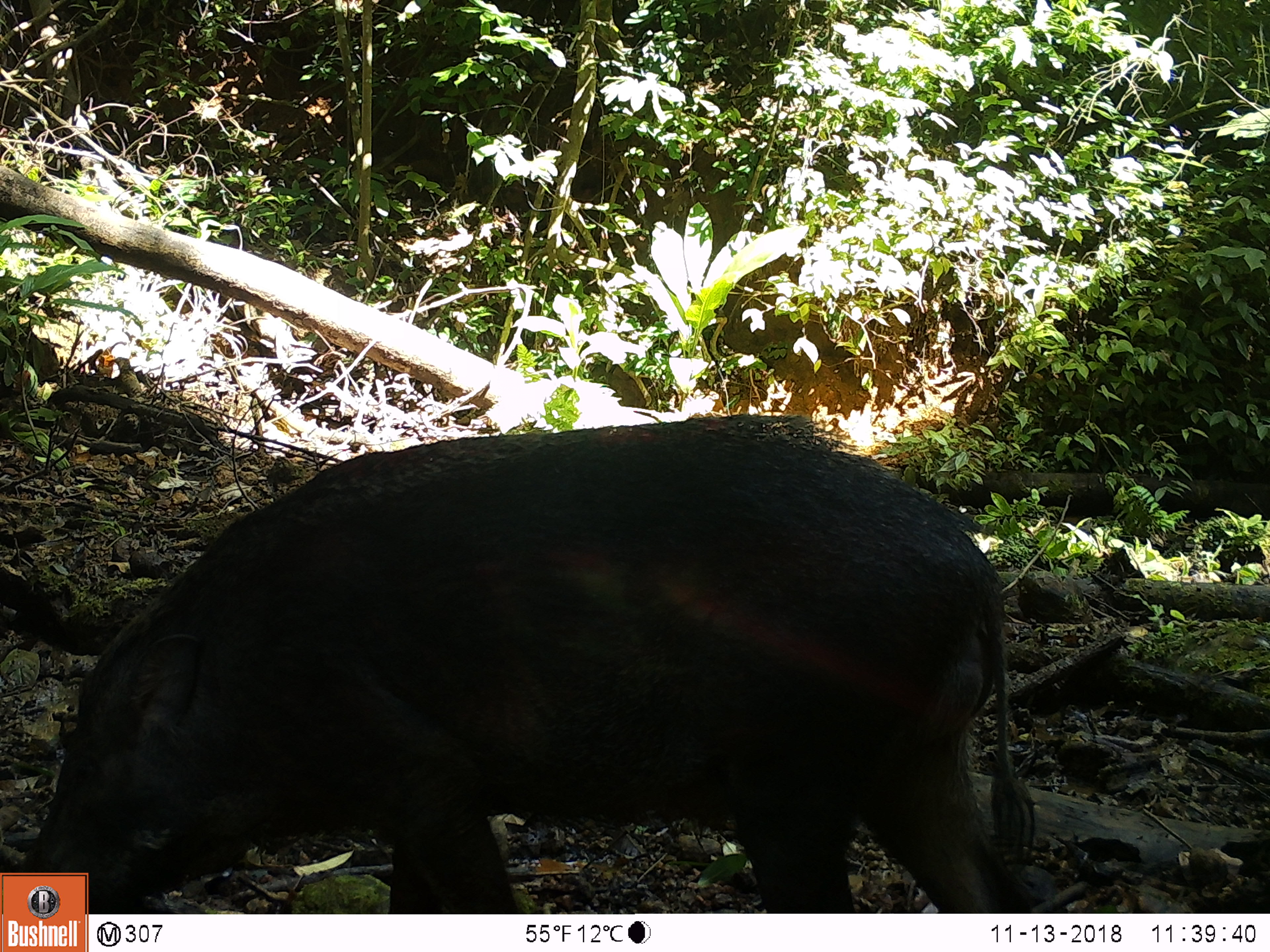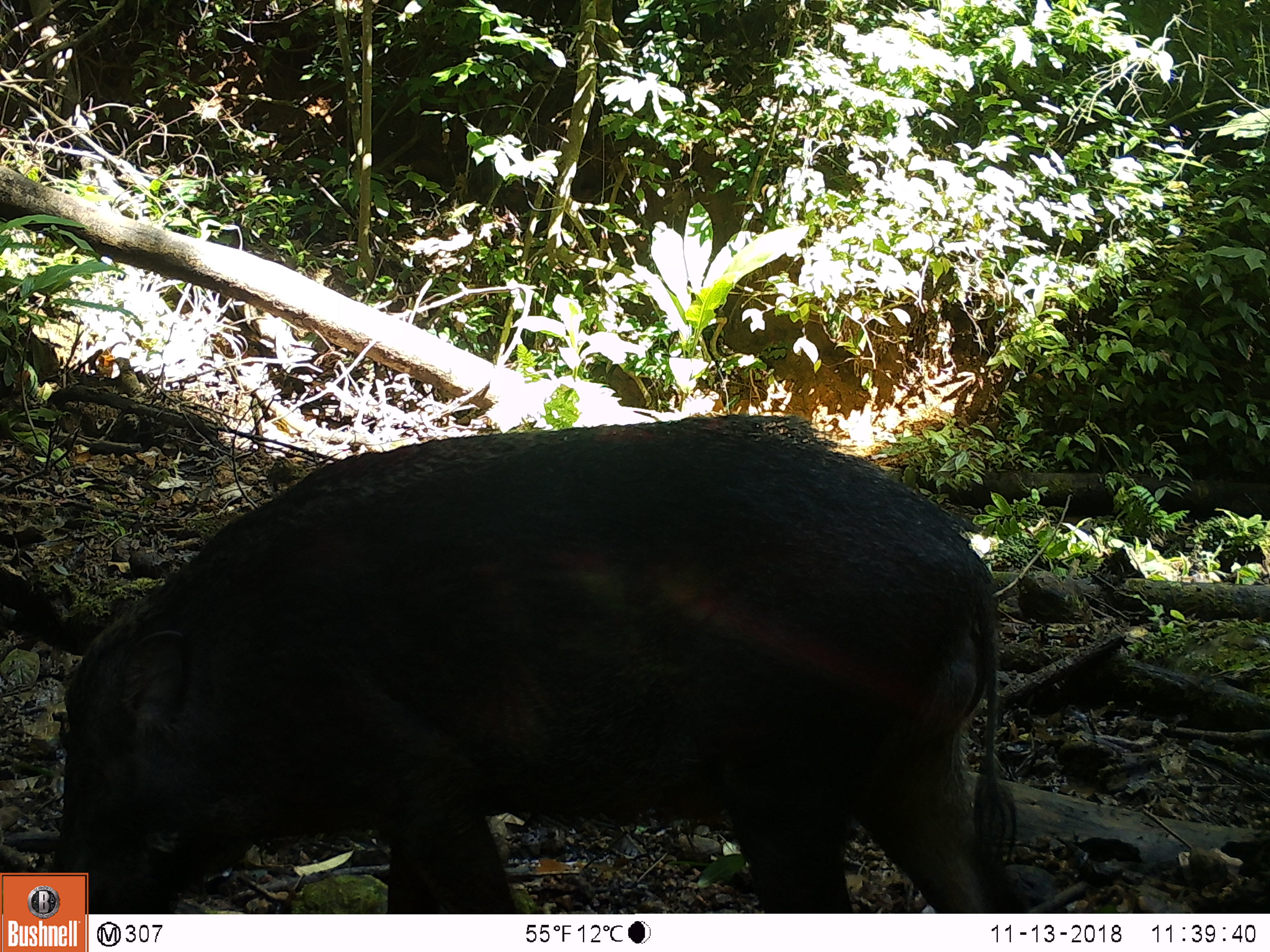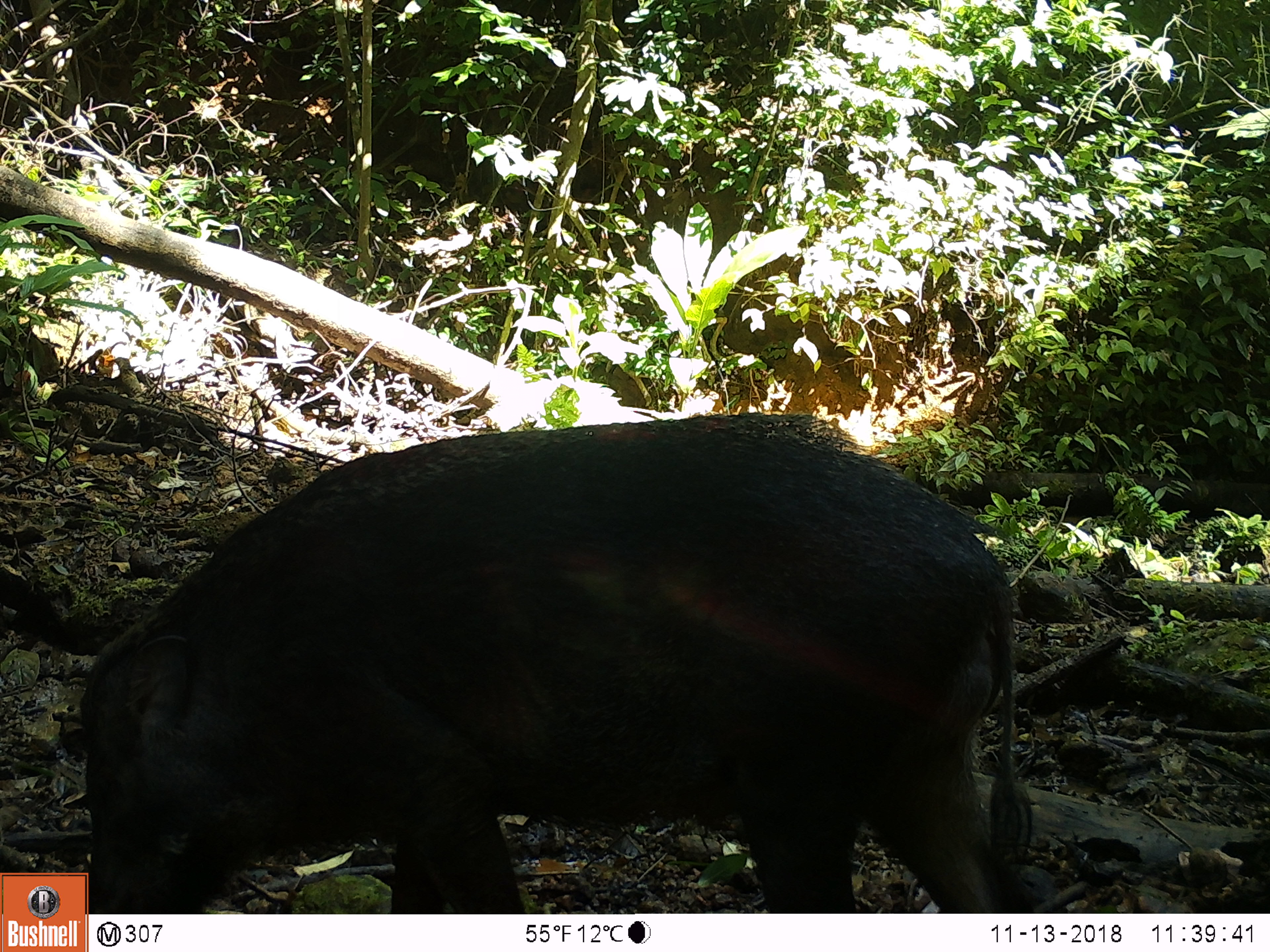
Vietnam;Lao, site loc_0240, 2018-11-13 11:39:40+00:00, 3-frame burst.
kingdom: Animalia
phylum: Chordata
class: Mammalia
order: Artiodactyla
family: Suidae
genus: Sus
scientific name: Sus scrofa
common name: eurasian wild pig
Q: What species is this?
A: Eurasian wild pig (Sus scrofa).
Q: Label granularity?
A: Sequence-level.